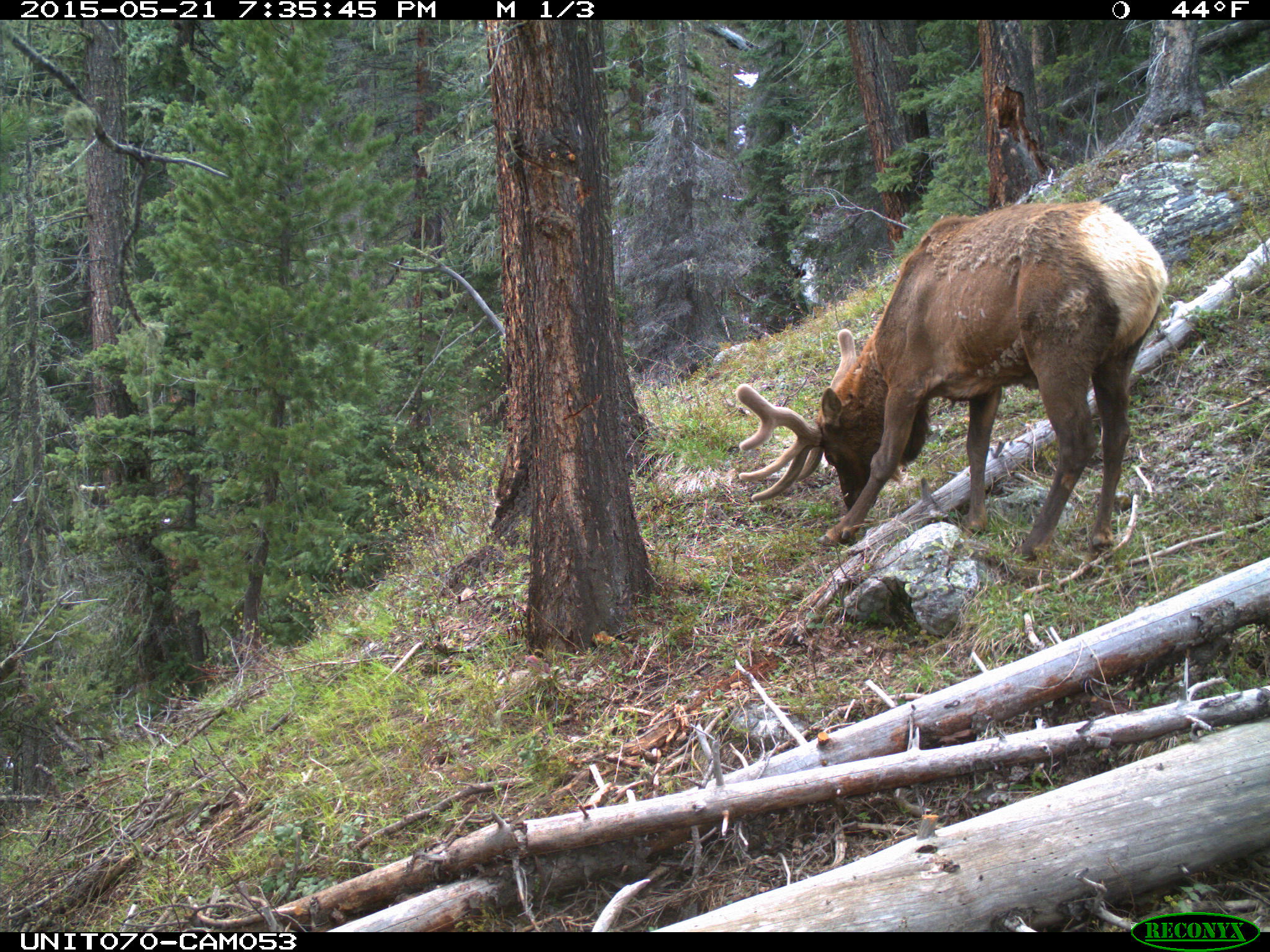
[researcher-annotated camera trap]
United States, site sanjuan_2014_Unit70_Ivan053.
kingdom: Animalia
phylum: Chordata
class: Mammalia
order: Artiodactyla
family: Cervidae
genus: Cervus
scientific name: Cervus elaphus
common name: red deer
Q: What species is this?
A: Cervus elaphus (red deer).